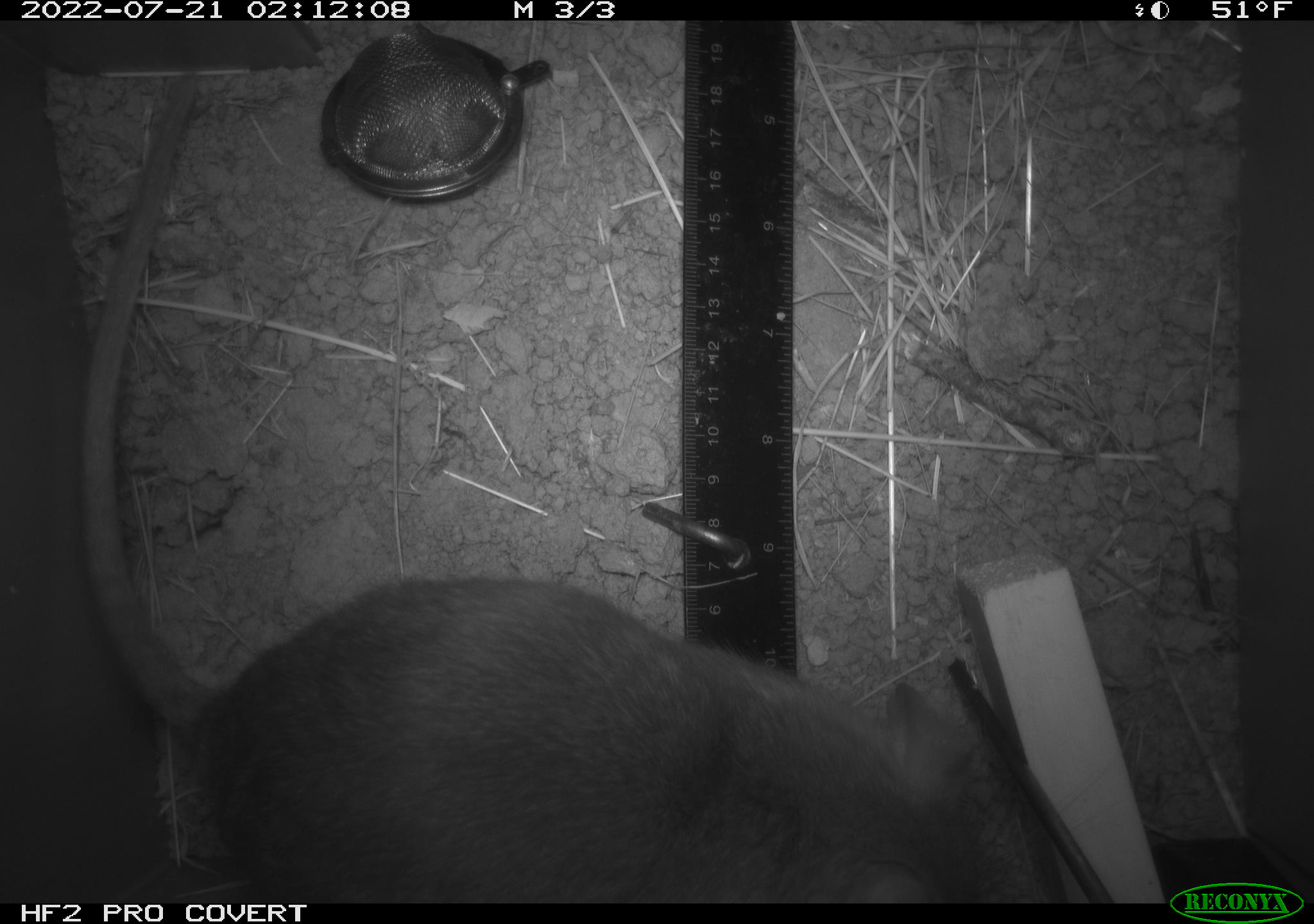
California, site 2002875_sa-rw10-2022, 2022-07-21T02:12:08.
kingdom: Animalia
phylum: Chordata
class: Mammalia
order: Rodentia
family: Cricetidae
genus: Neotoma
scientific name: Neotoma fuscipes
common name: dusky-footed woodrat